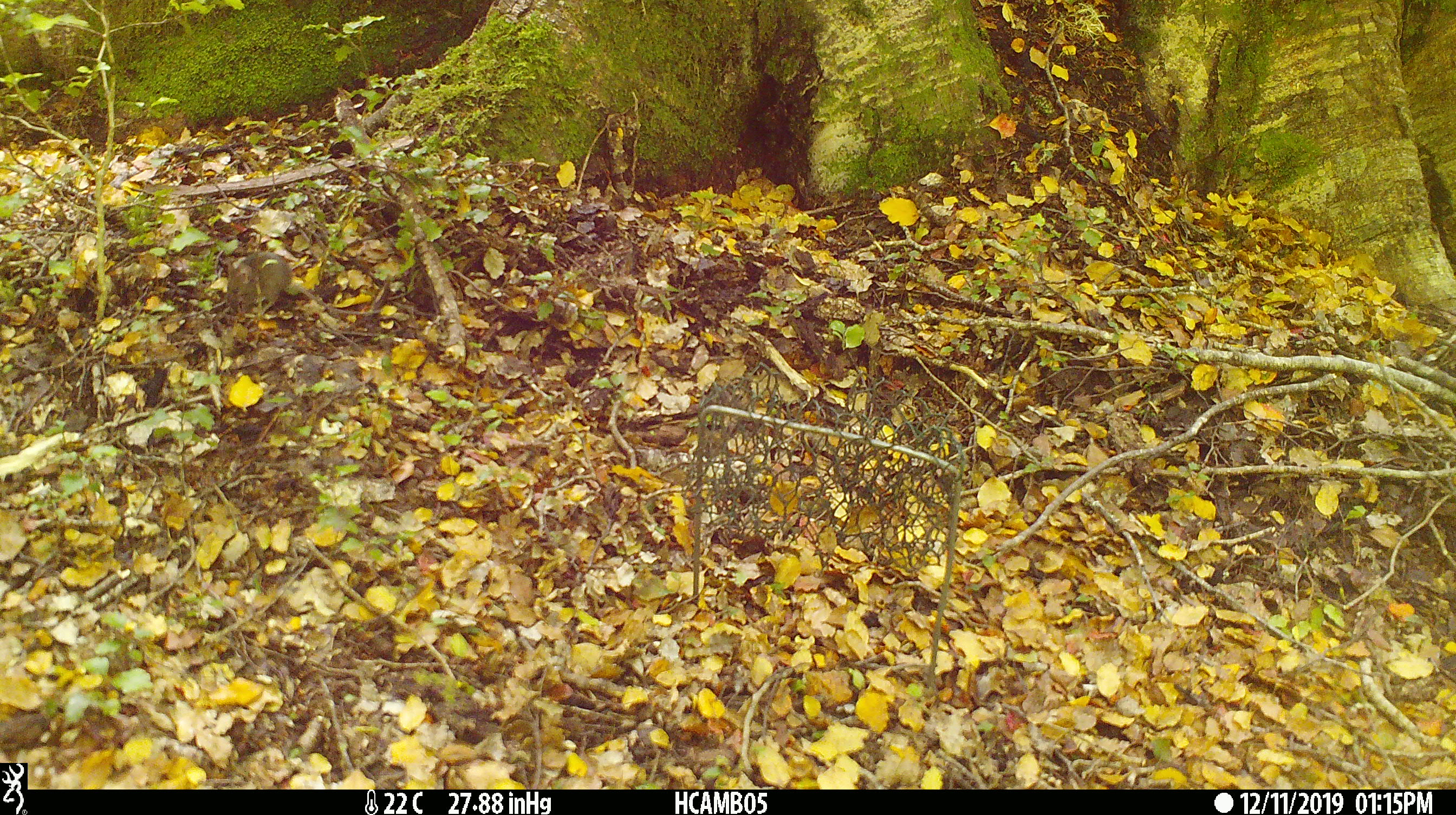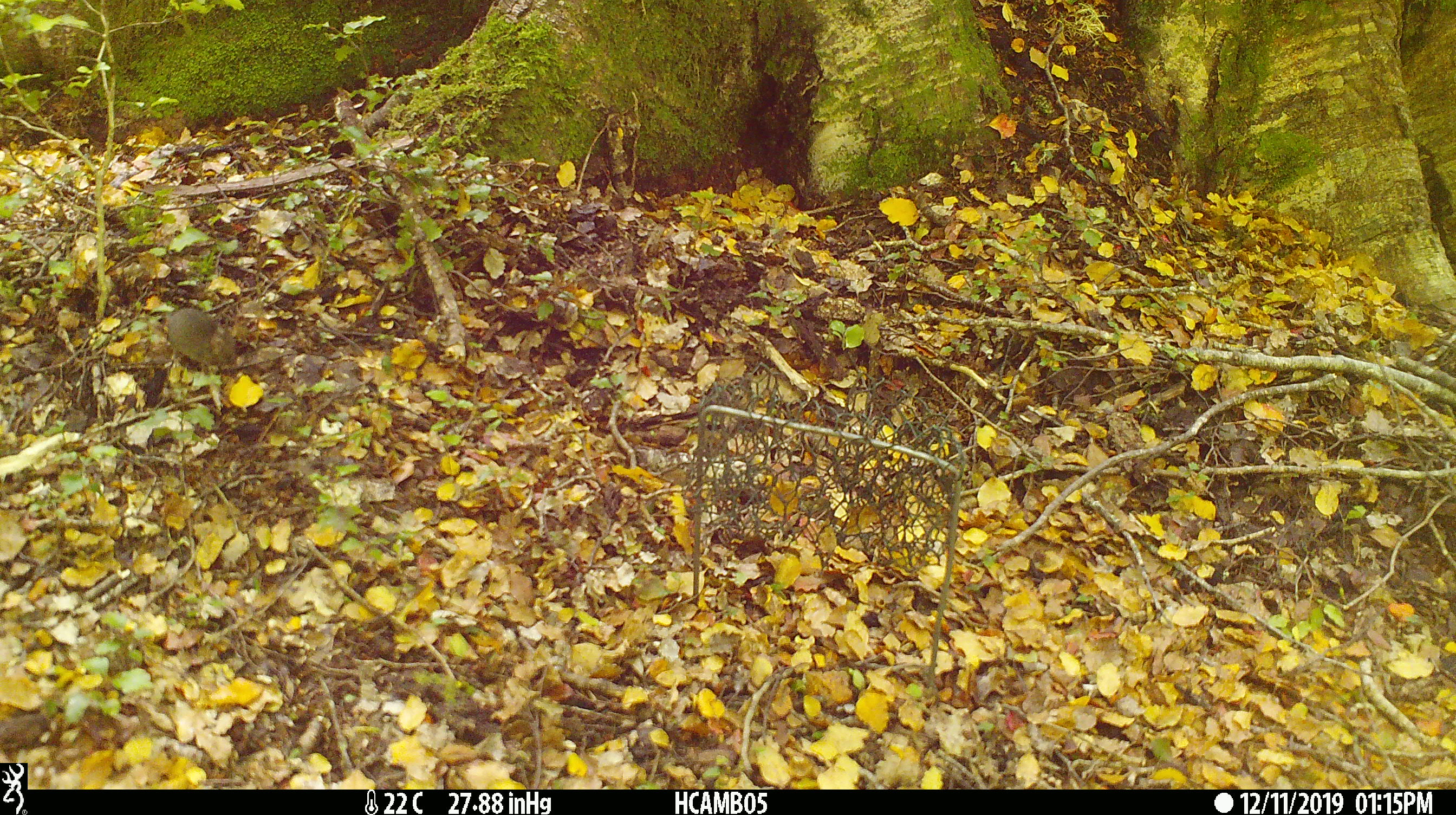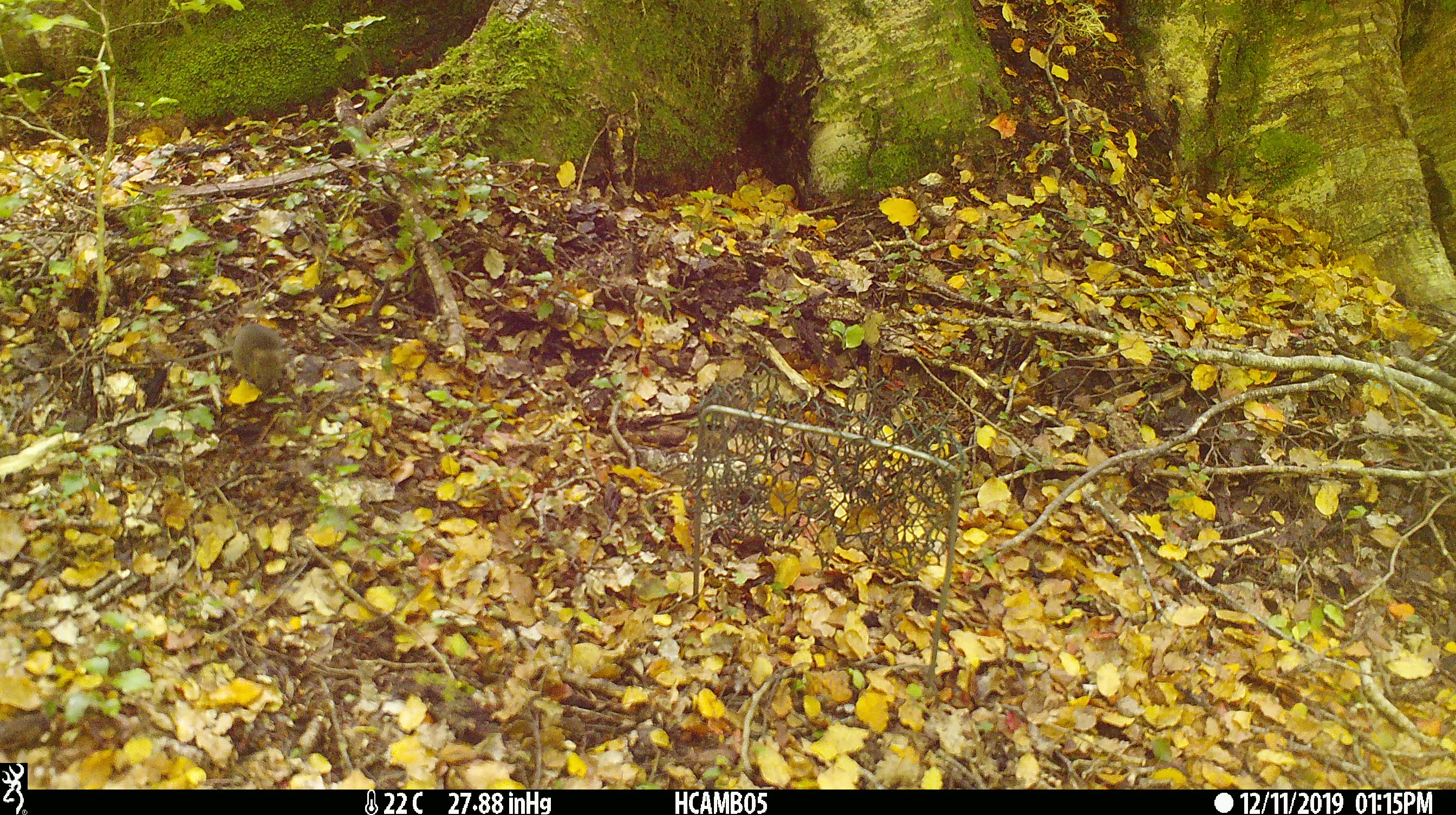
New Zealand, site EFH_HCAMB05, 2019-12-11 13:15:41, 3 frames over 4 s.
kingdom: Animalia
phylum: Chordata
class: Mammalia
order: Rodentia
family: Muridae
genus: Mus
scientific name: Mus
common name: mouse